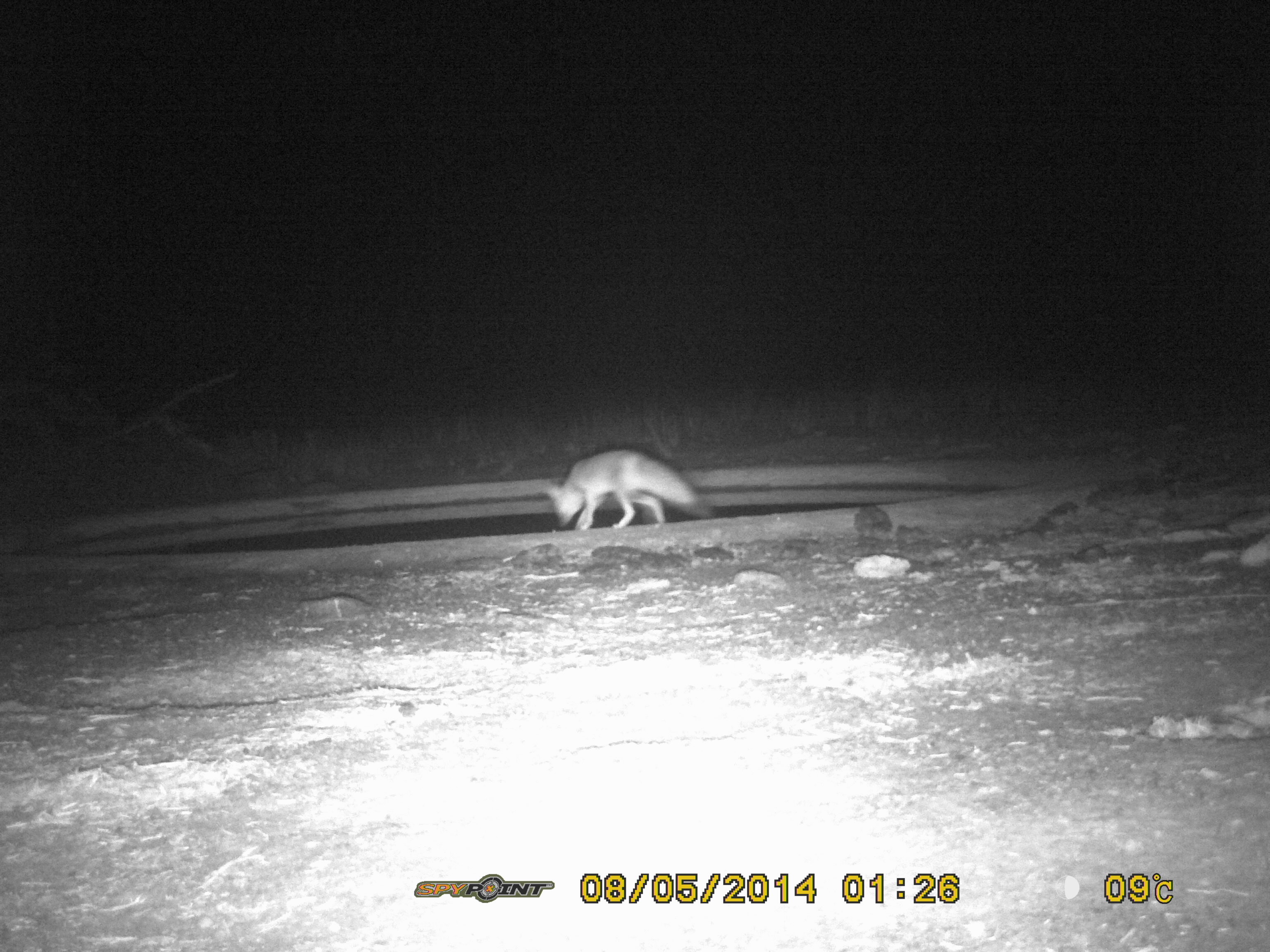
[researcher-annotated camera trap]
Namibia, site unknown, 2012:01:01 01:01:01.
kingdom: Animalia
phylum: Chordata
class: Mammalia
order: Carnivora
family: Canidae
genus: Vulpes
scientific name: Vulpes chama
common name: cape fox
Vulpes chama (cape fox).